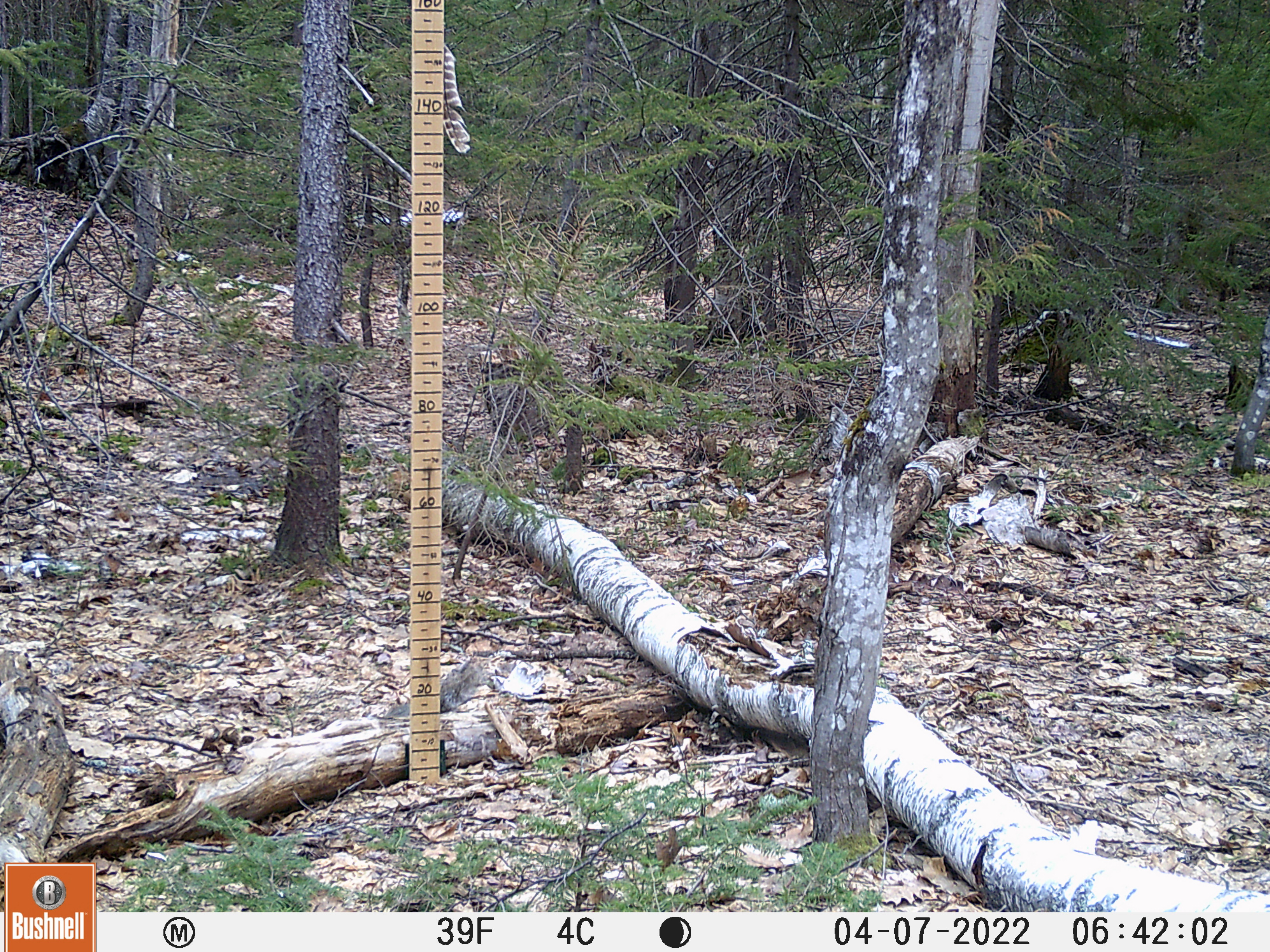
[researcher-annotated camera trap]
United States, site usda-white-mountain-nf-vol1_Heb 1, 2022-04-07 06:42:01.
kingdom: Animalia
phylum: Chordata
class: Mammalia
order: Rodentia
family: Sciuridae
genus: Sciurus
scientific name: Sciurus carolinensis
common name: gray squirrel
Gray squirrel (Sciurus carolinensis).